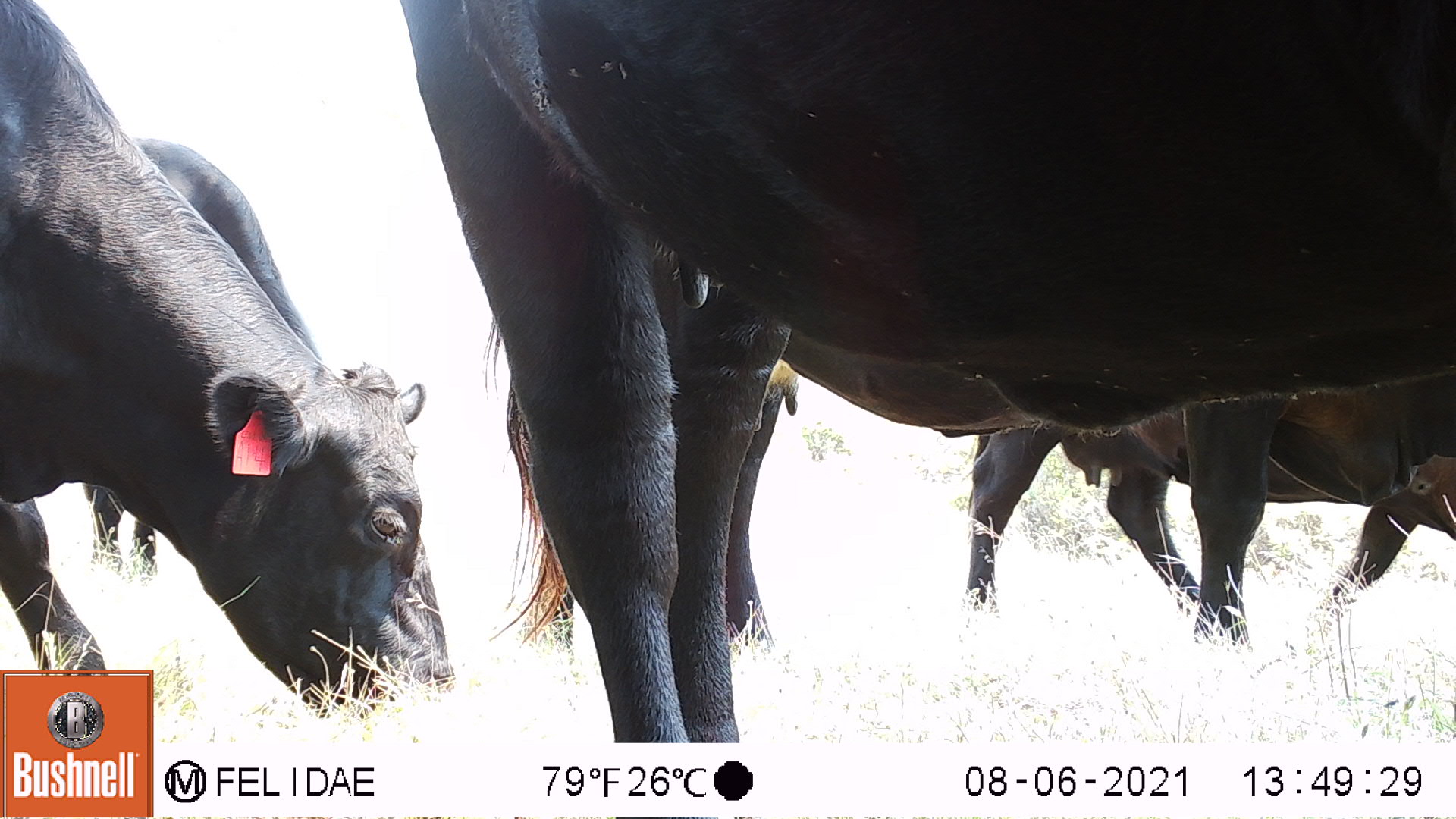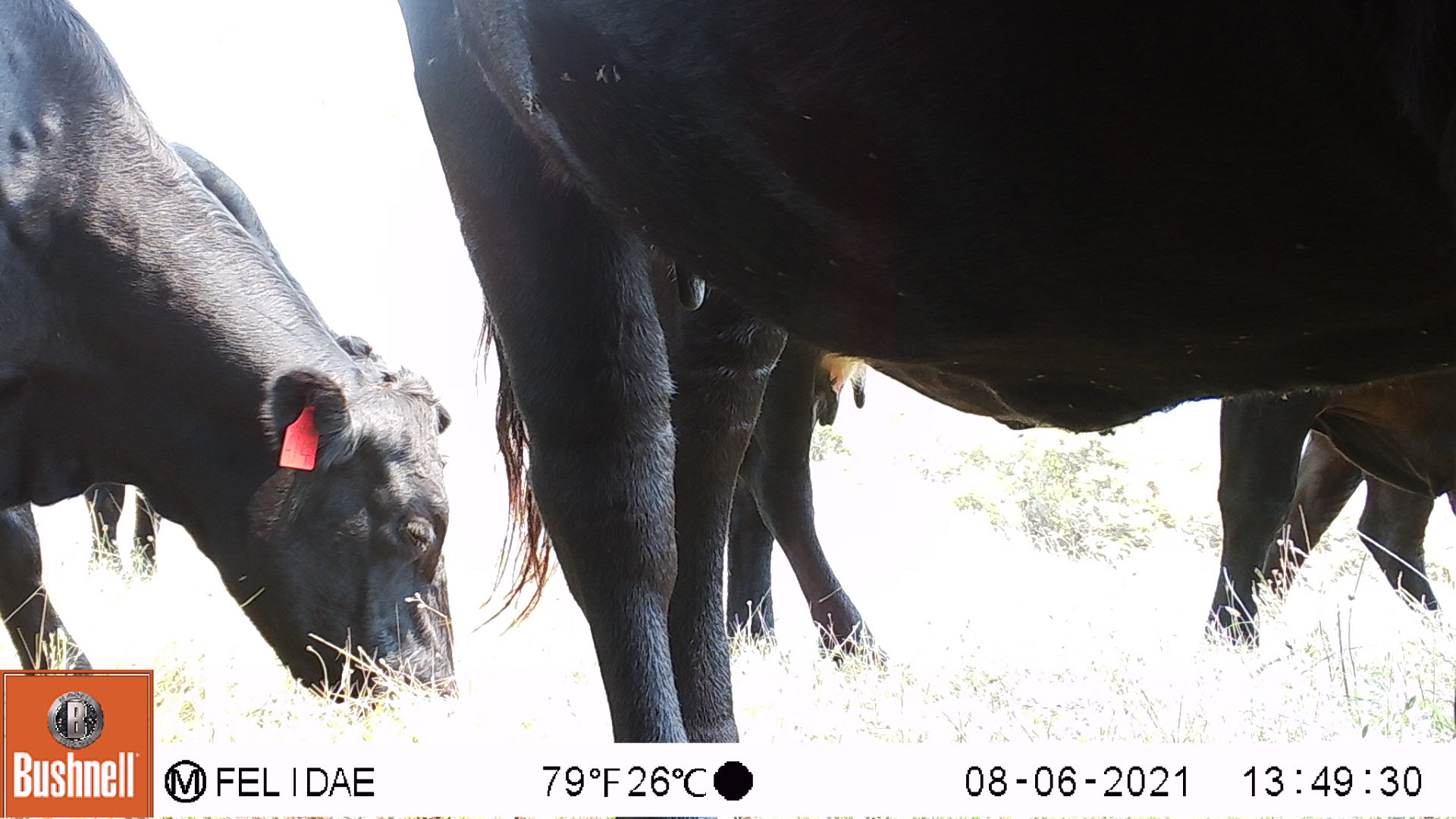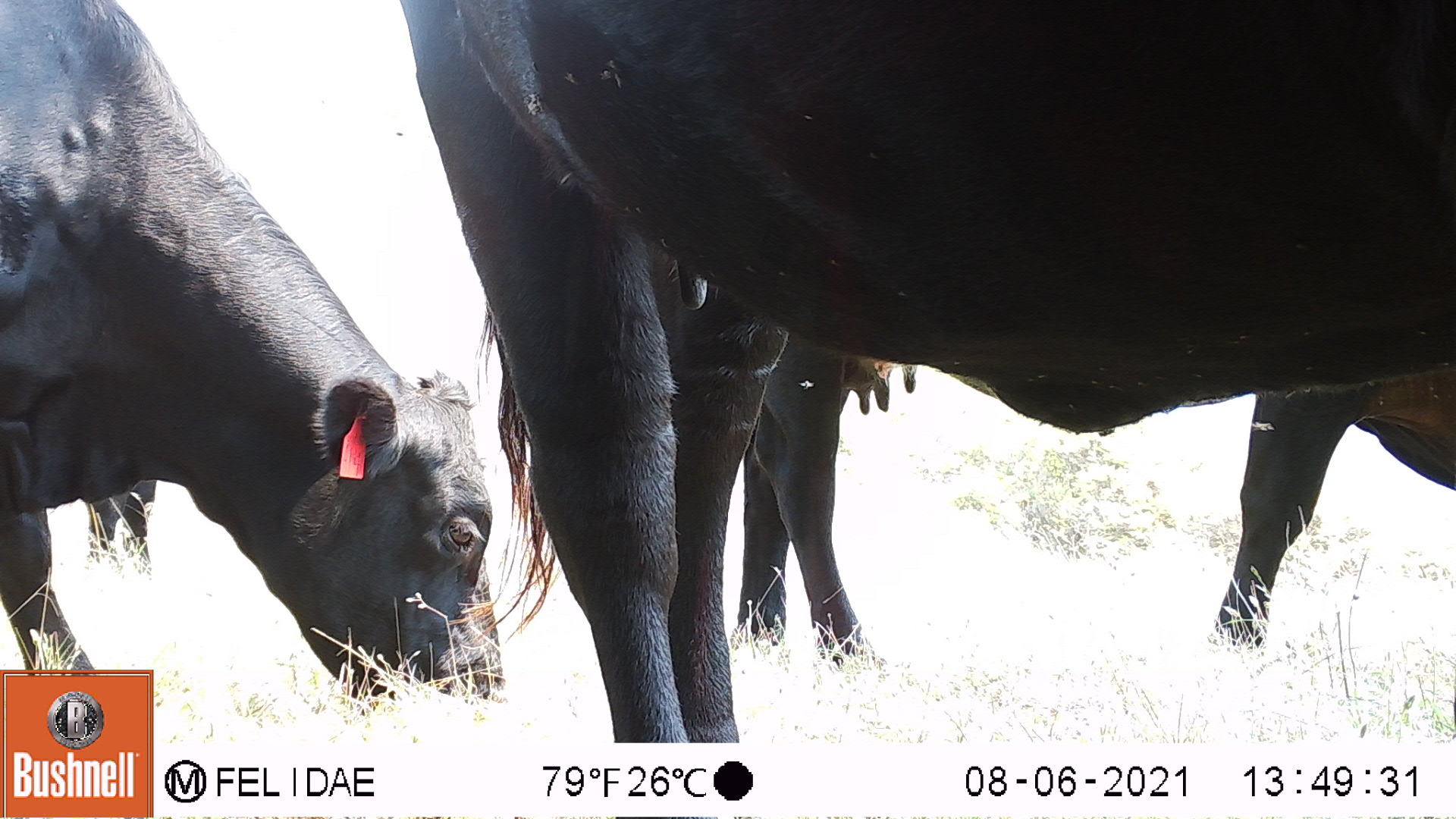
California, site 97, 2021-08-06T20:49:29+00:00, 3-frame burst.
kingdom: Animalia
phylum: Chordata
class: Mammalia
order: Artiodactyla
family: Bovidae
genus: Bos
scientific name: Bos taurus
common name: domestic cattle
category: cattle